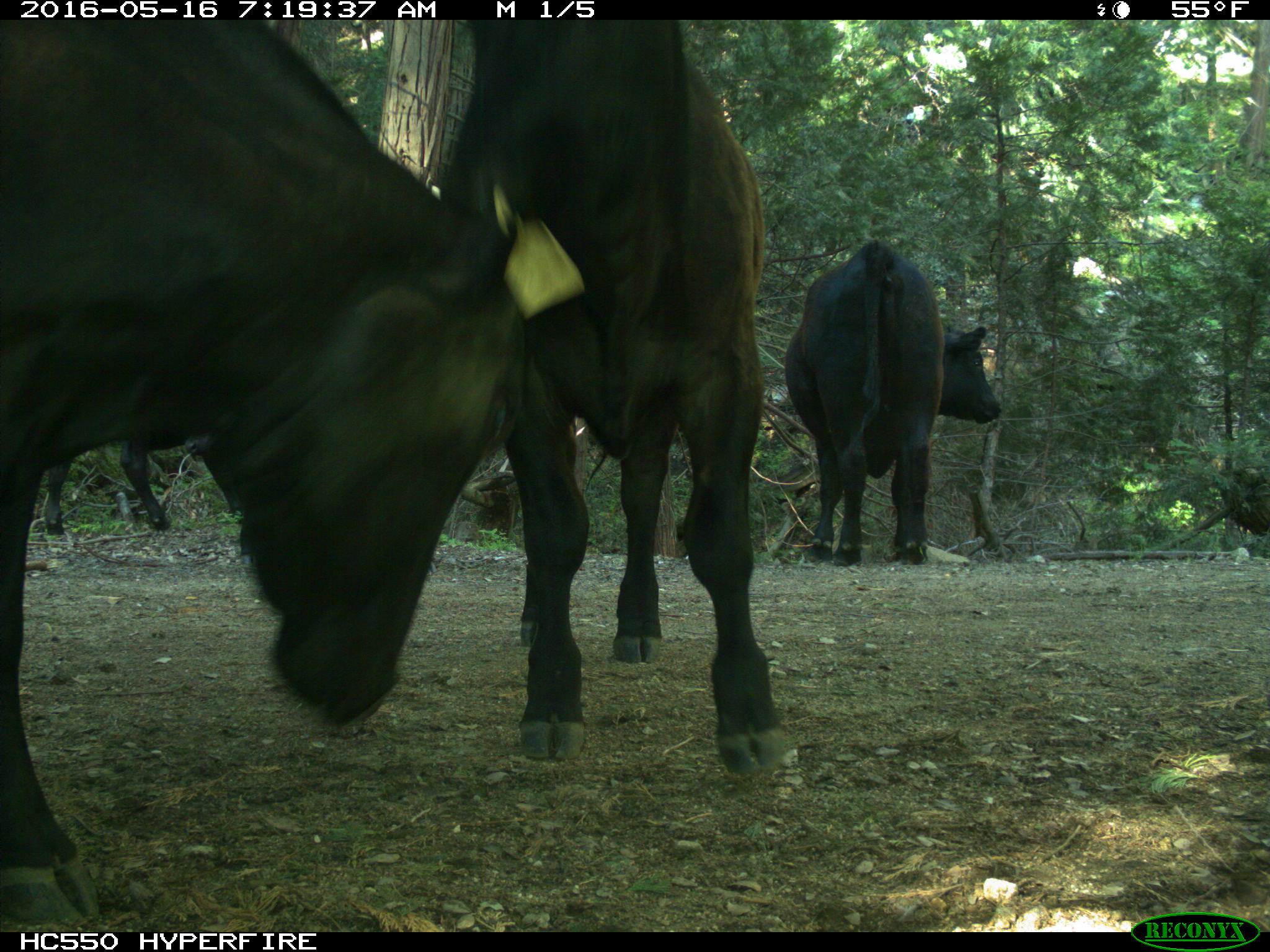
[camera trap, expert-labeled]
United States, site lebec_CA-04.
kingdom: Animalia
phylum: Chordata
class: Mammalia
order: Artiodactyla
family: Bovidae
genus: Bos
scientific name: Bos taurus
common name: domestic cow